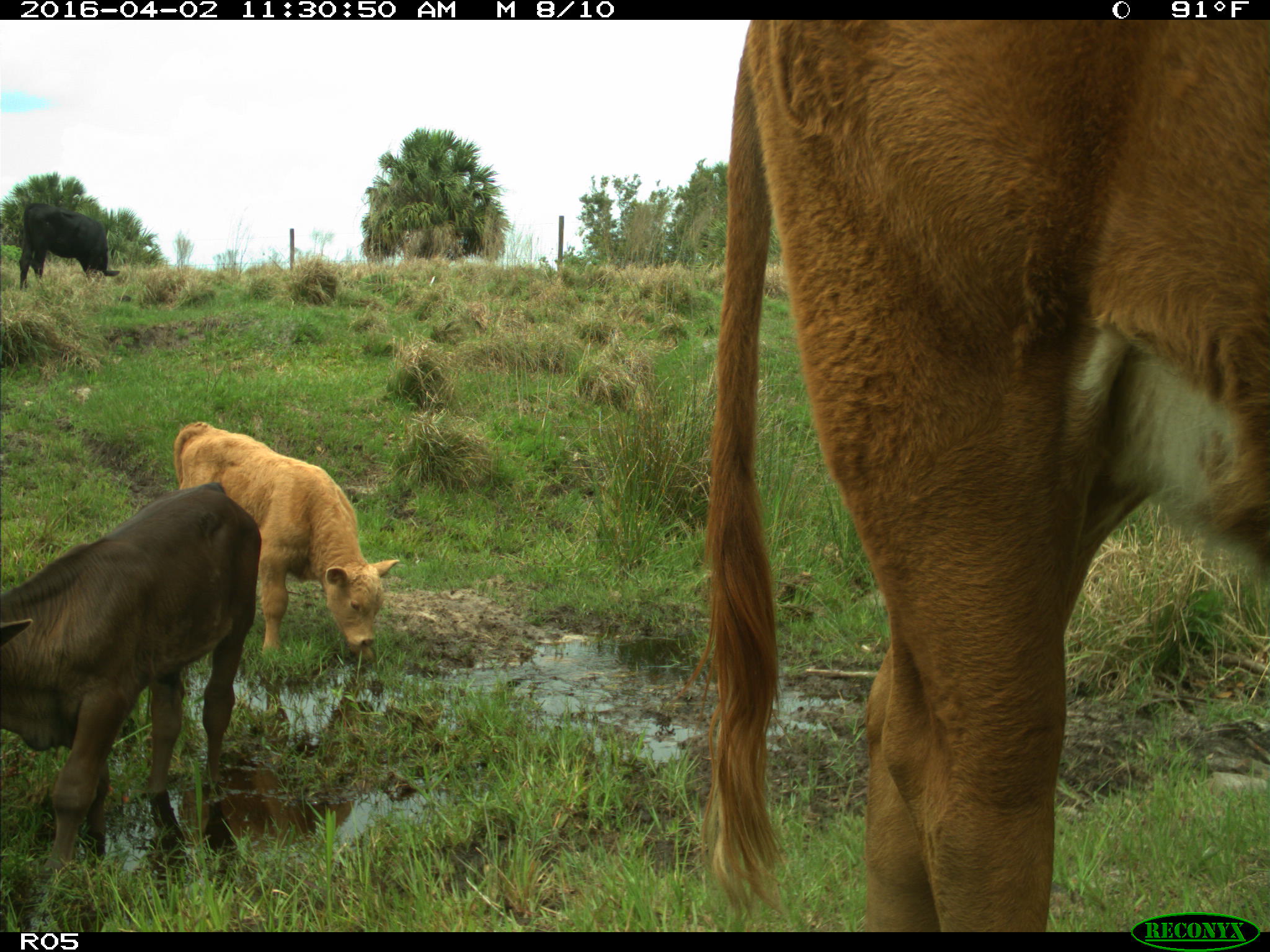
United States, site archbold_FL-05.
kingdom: Animalia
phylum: Chordata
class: Mammalia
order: Artiodactyla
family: Bovidae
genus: Bos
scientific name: Bos taurus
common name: domestic cow